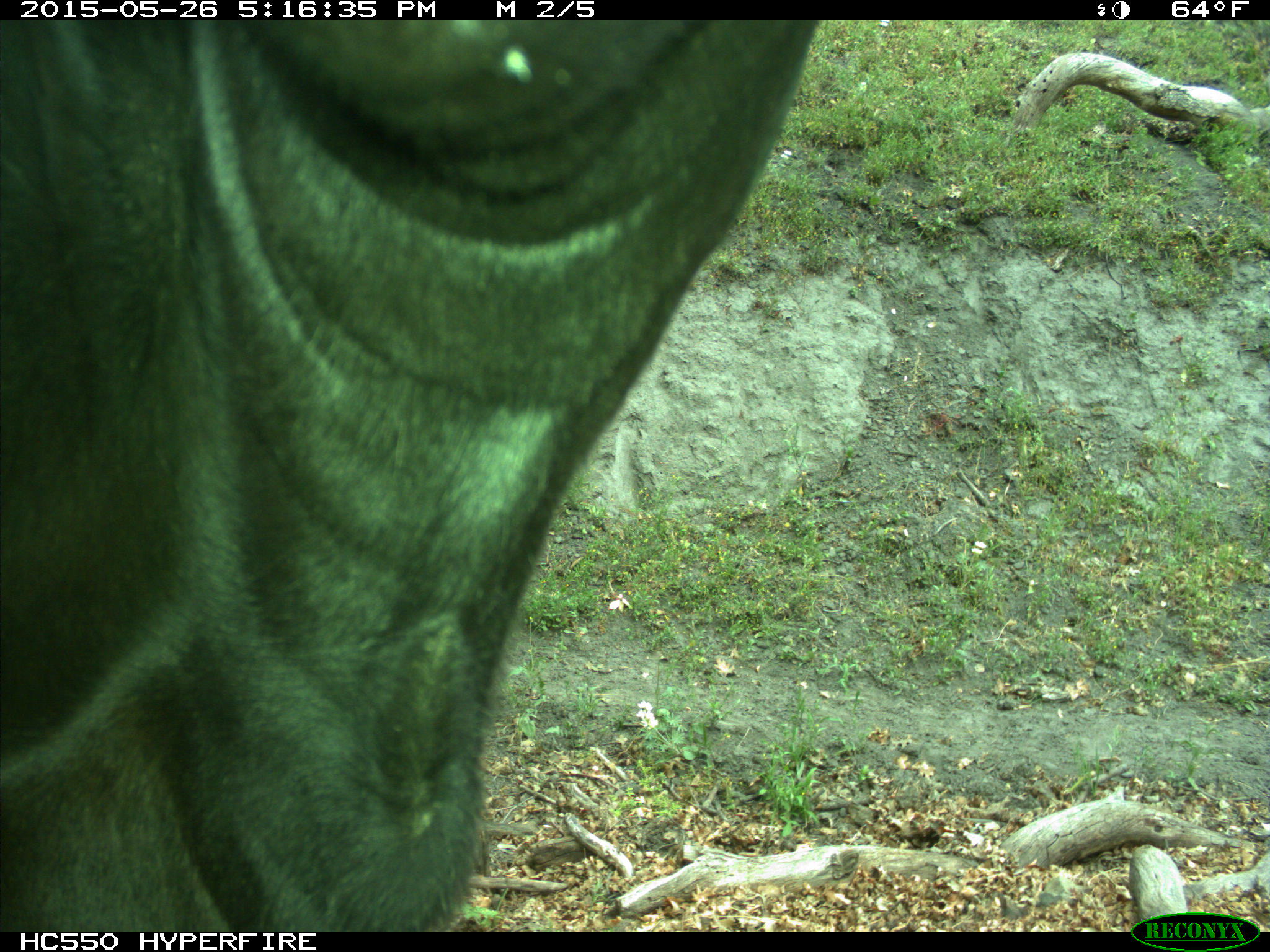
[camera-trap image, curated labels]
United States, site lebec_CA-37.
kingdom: Animalia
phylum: Chordata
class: Mammalia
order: Artiodactyla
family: Bovidae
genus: Bos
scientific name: Bos taurus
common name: domestic cow